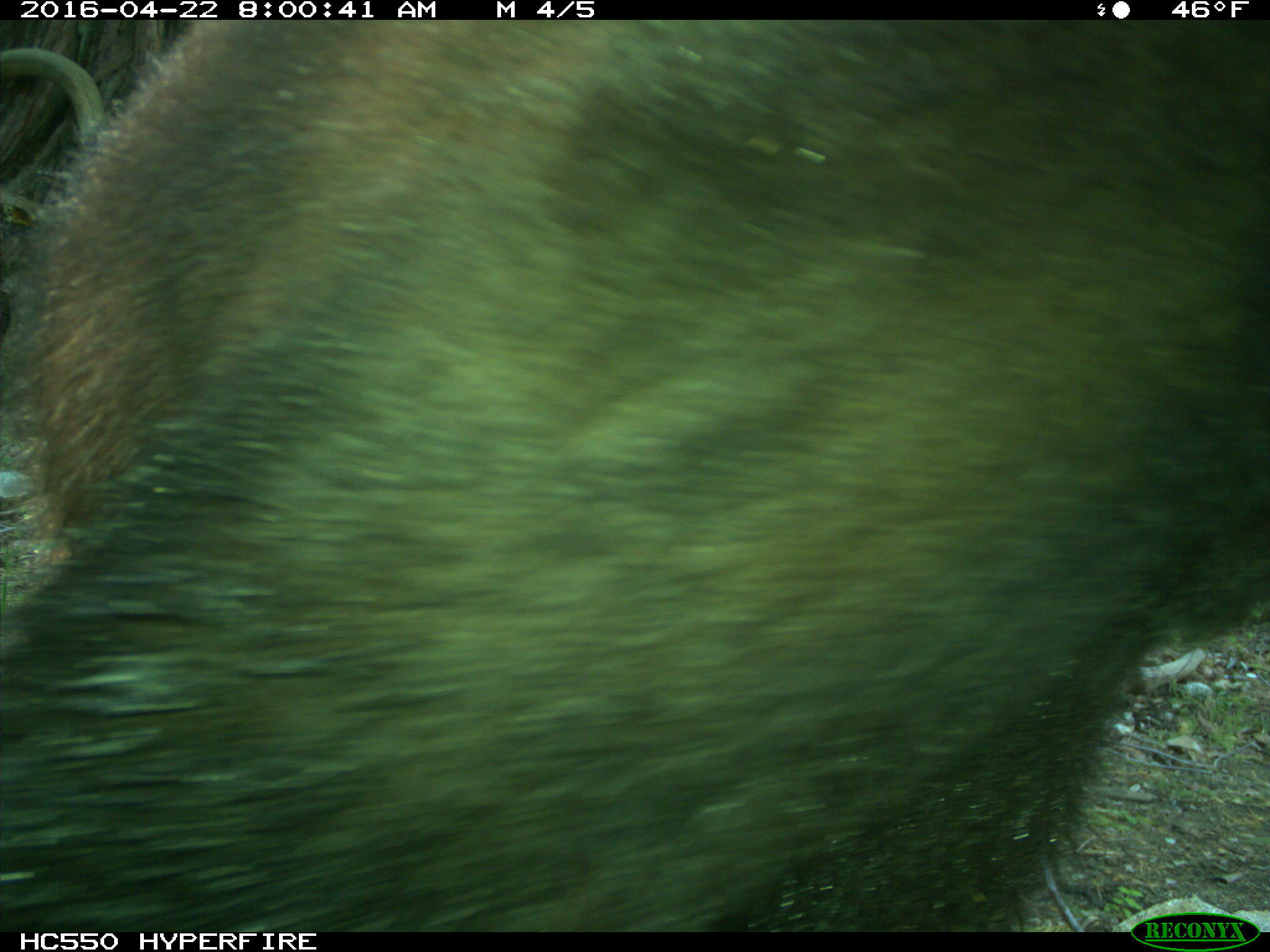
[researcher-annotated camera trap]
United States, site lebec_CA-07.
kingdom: Animalia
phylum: Chordata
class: Mammalia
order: Carnivora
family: Ursidae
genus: Ursus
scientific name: Ursus americanus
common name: american black bear